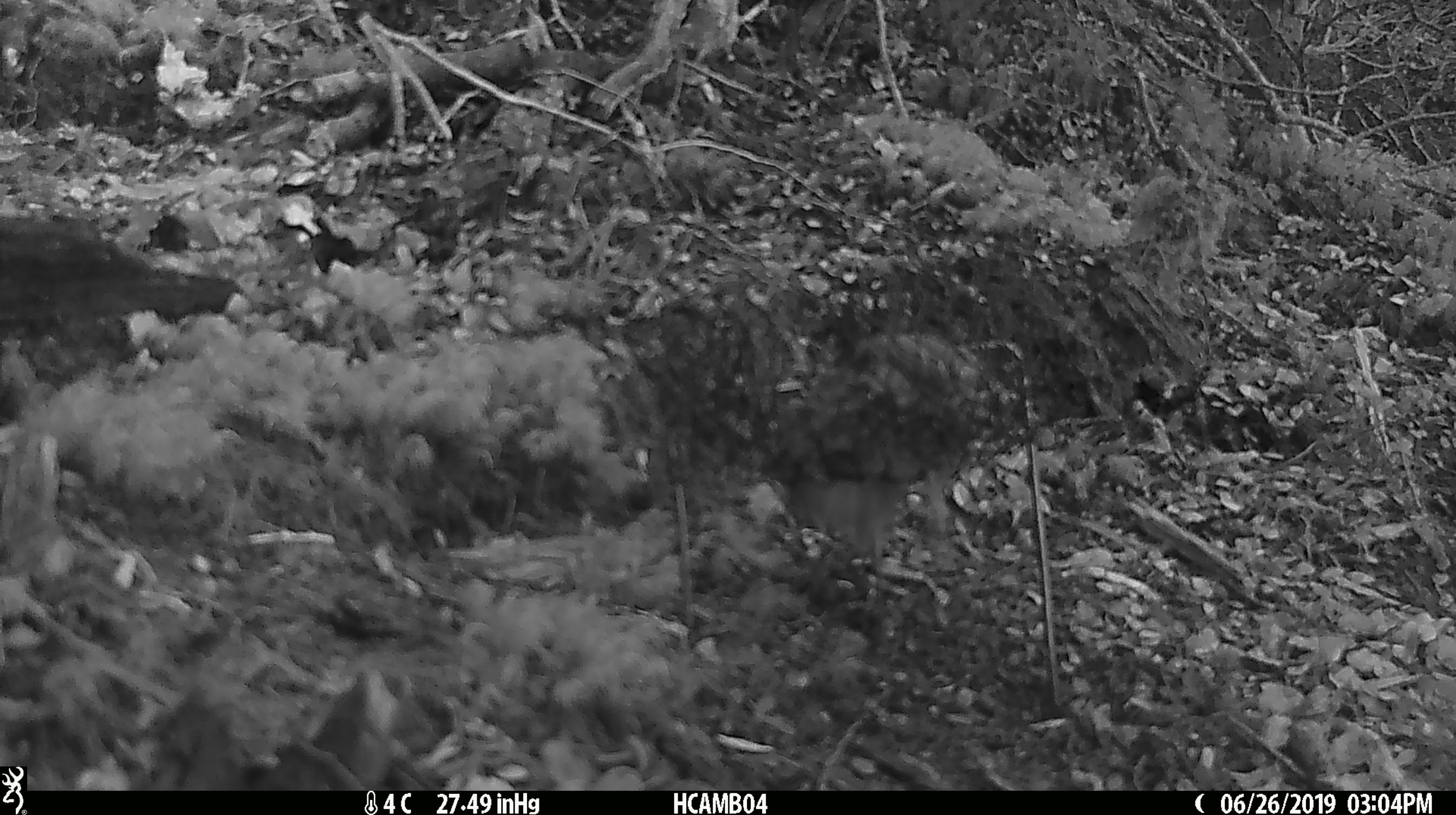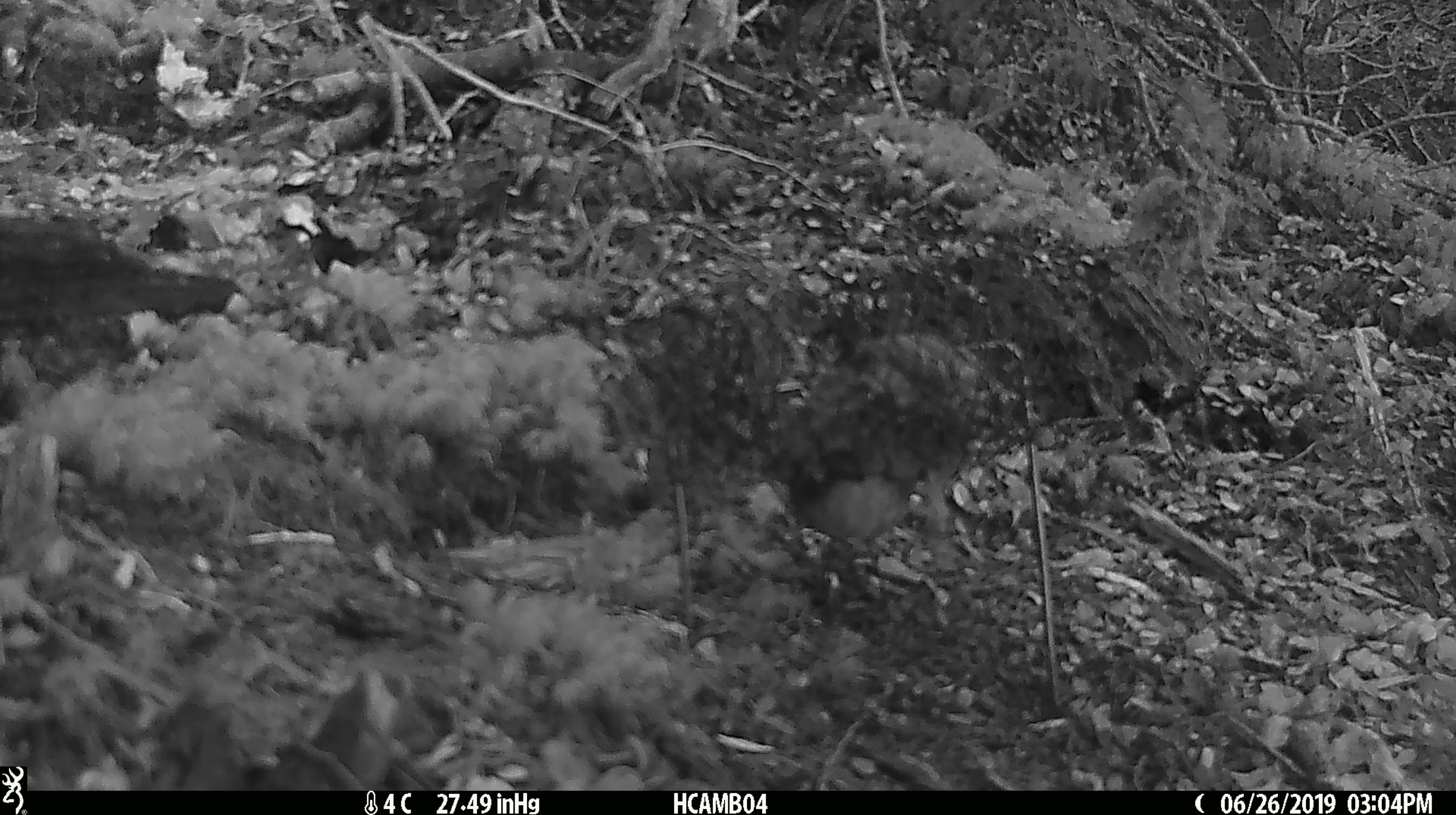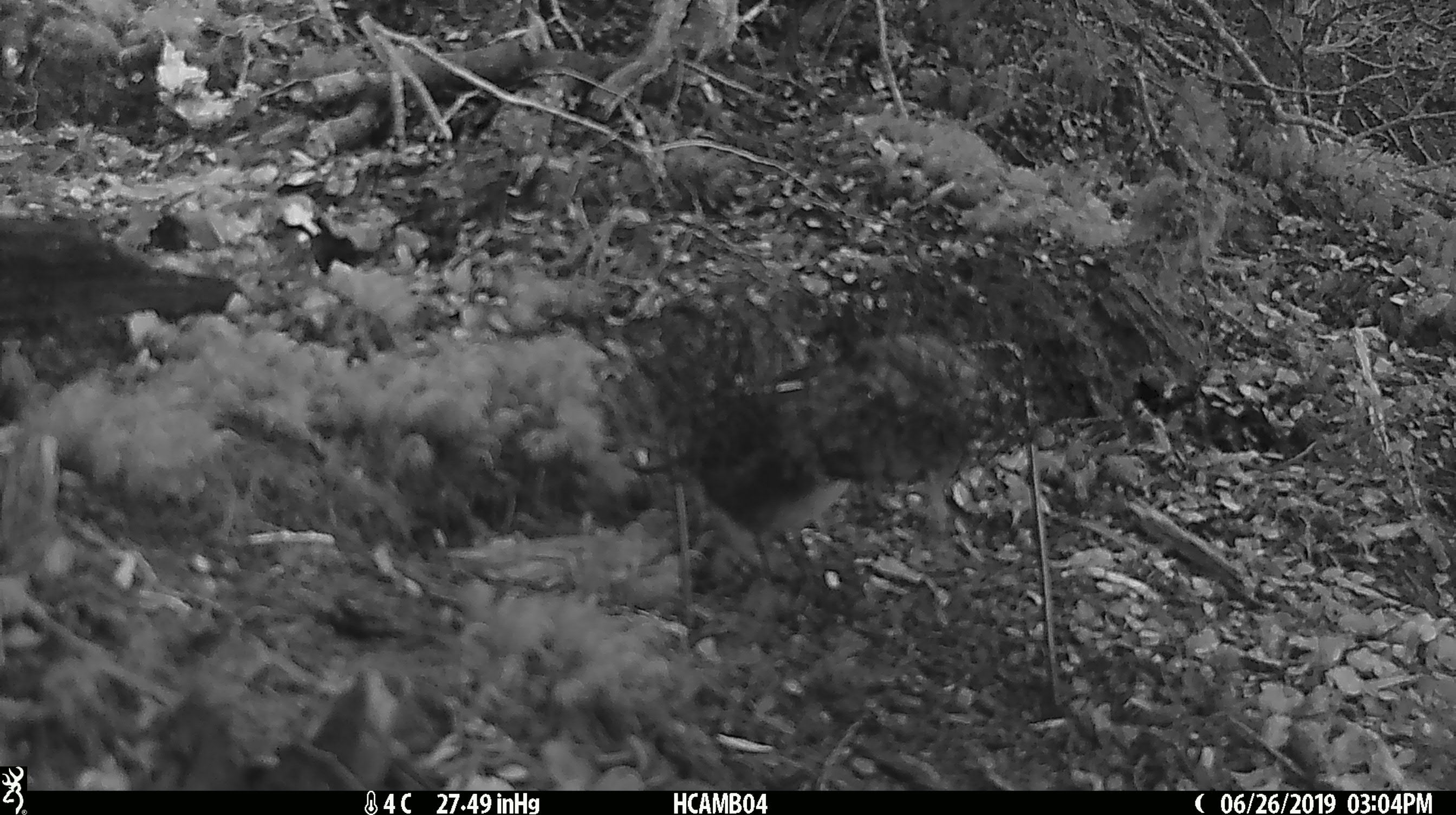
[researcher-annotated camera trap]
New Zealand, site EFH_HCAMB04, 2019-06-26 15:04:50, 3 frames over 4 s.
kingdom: Animalia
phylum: Chordata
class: Aves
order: Passeriformes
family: Petroicidae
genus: Petroica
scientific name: Petroica australis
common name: new zealand robin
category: robin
Robin (new zealand robin) (Petroica australis).